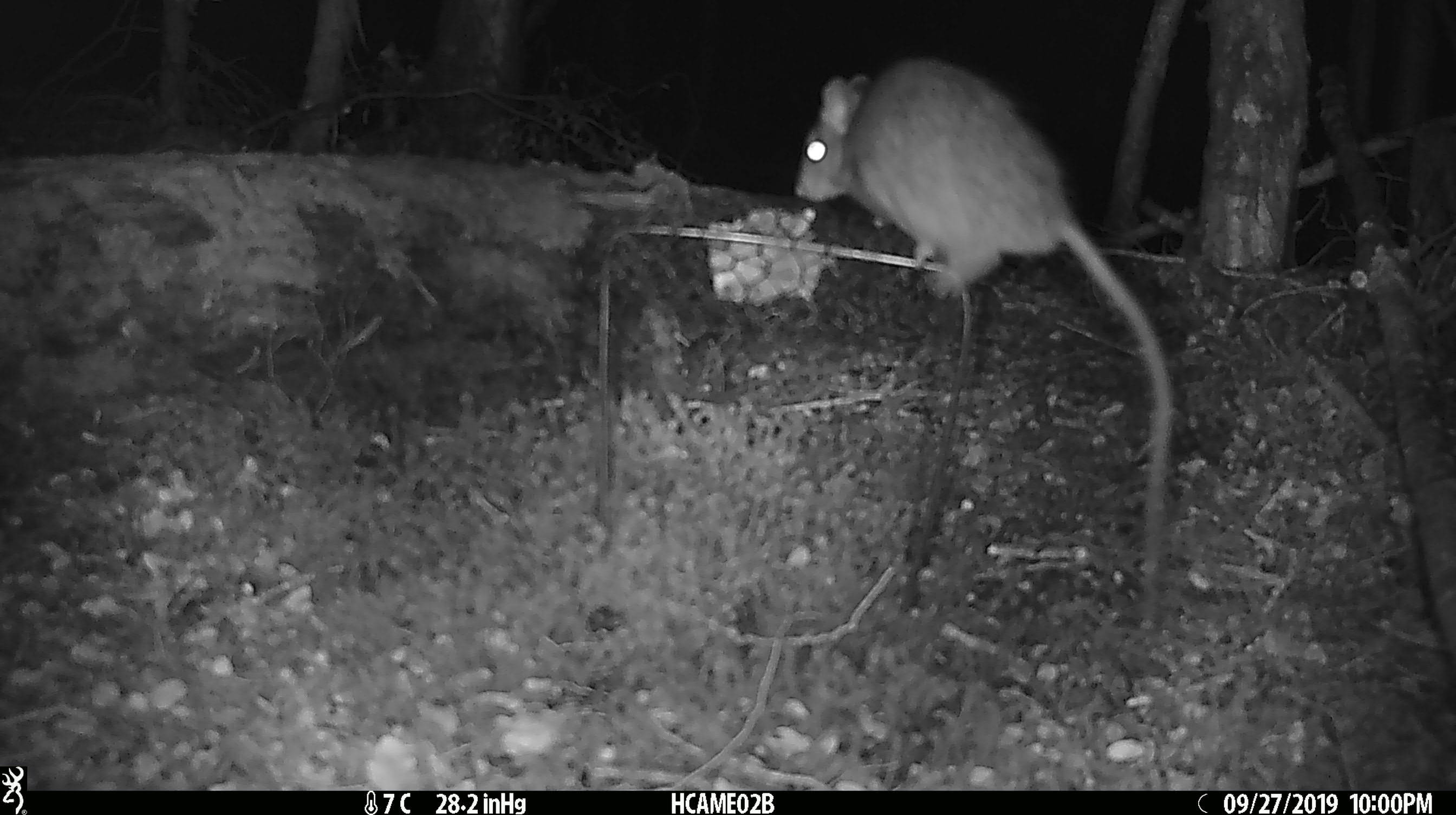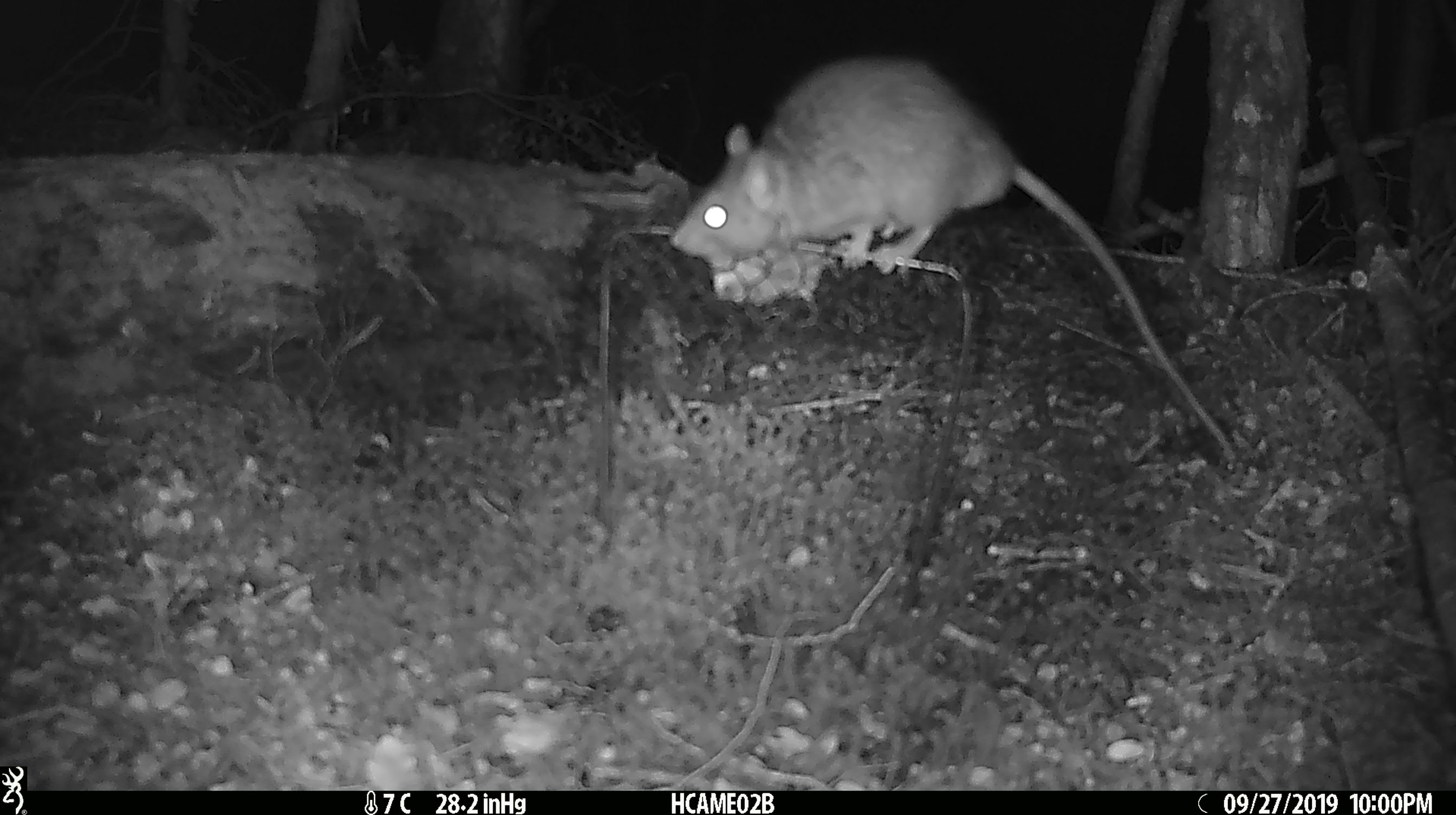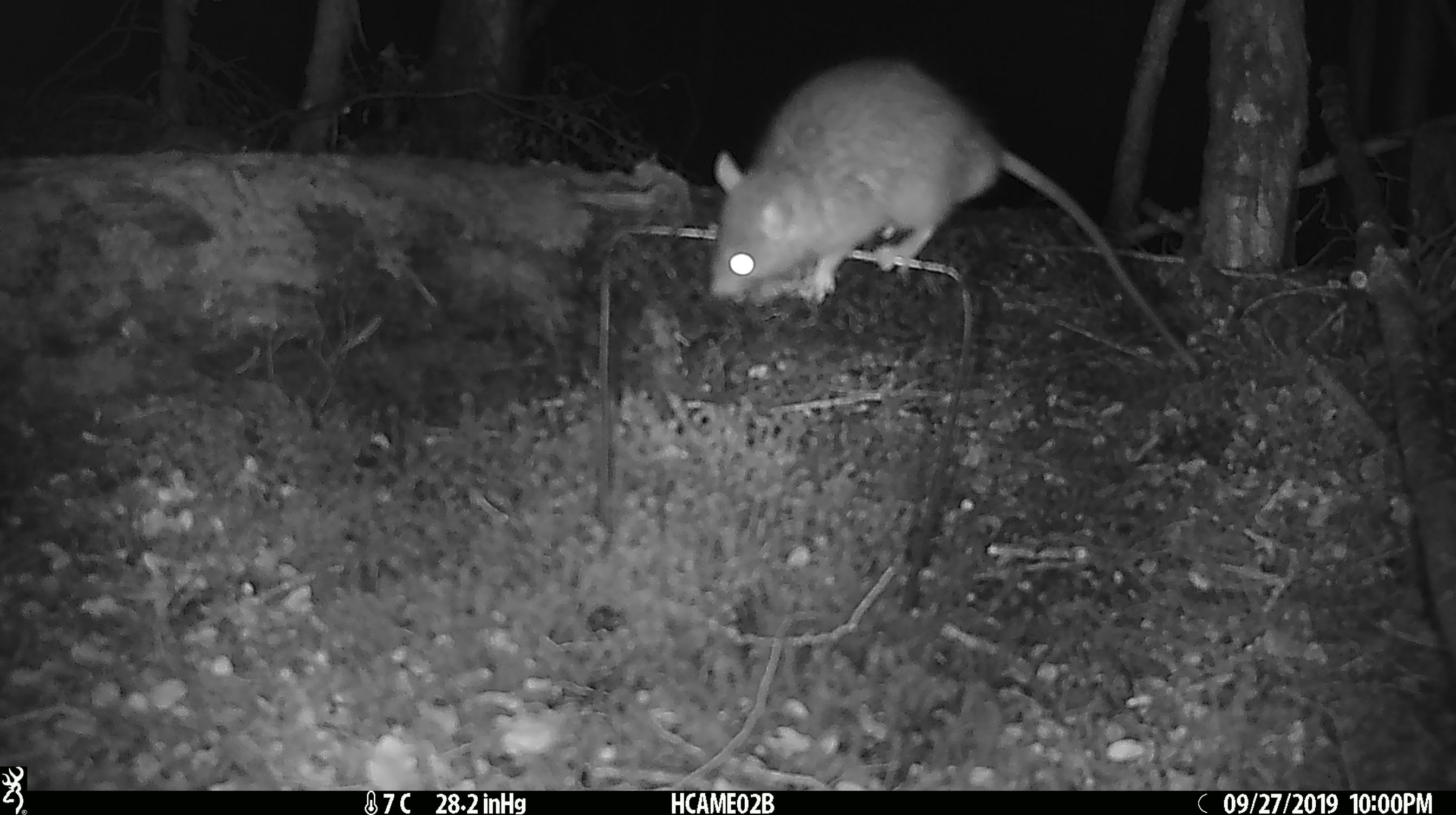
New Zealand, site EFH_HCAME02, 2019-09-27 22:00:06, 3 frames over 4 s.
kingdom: Animalia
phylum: Chordata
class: Mammalia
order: Rodentia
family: Muridae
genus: Rattus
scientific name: Rattus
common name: rat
Rat (Rattus).